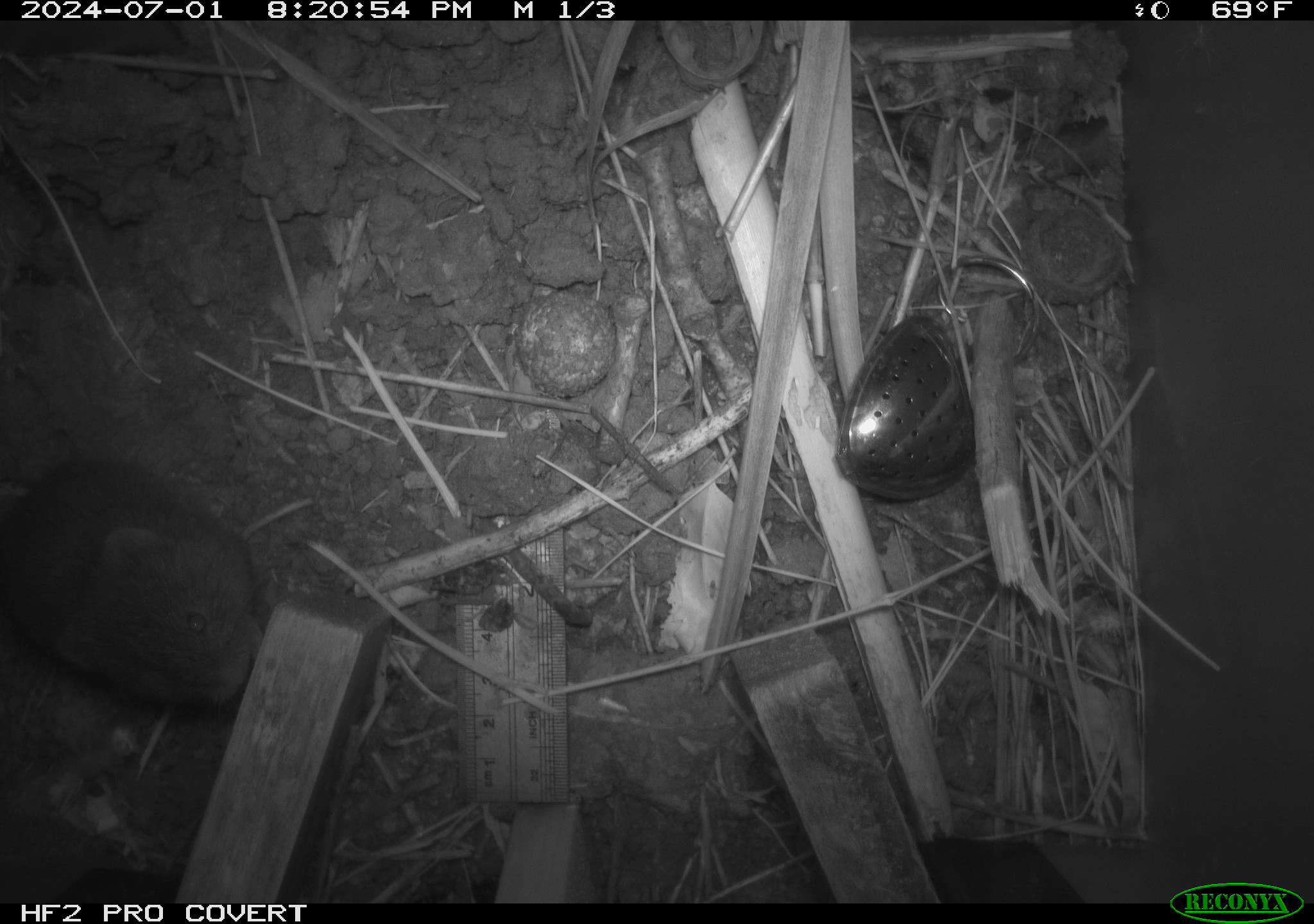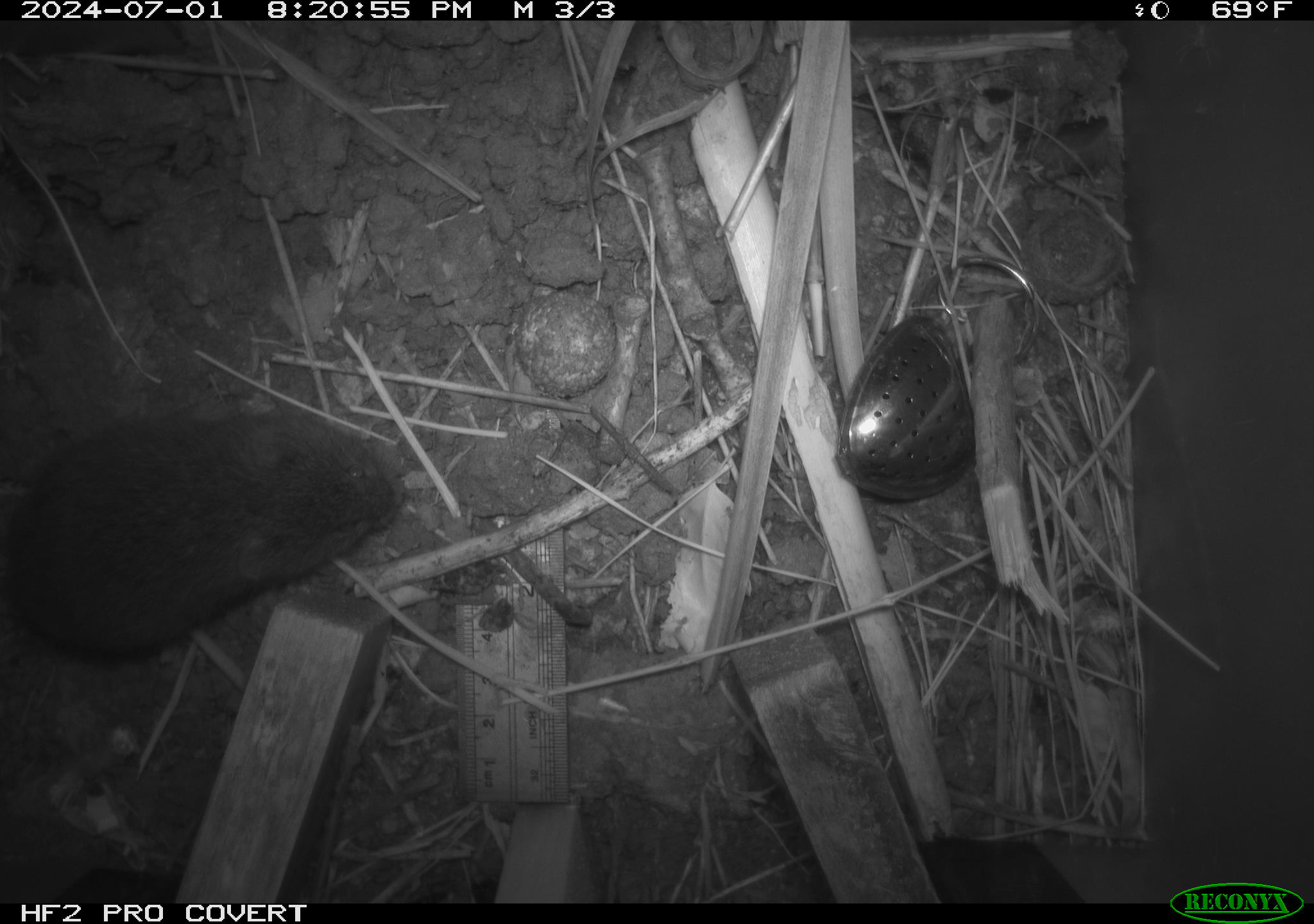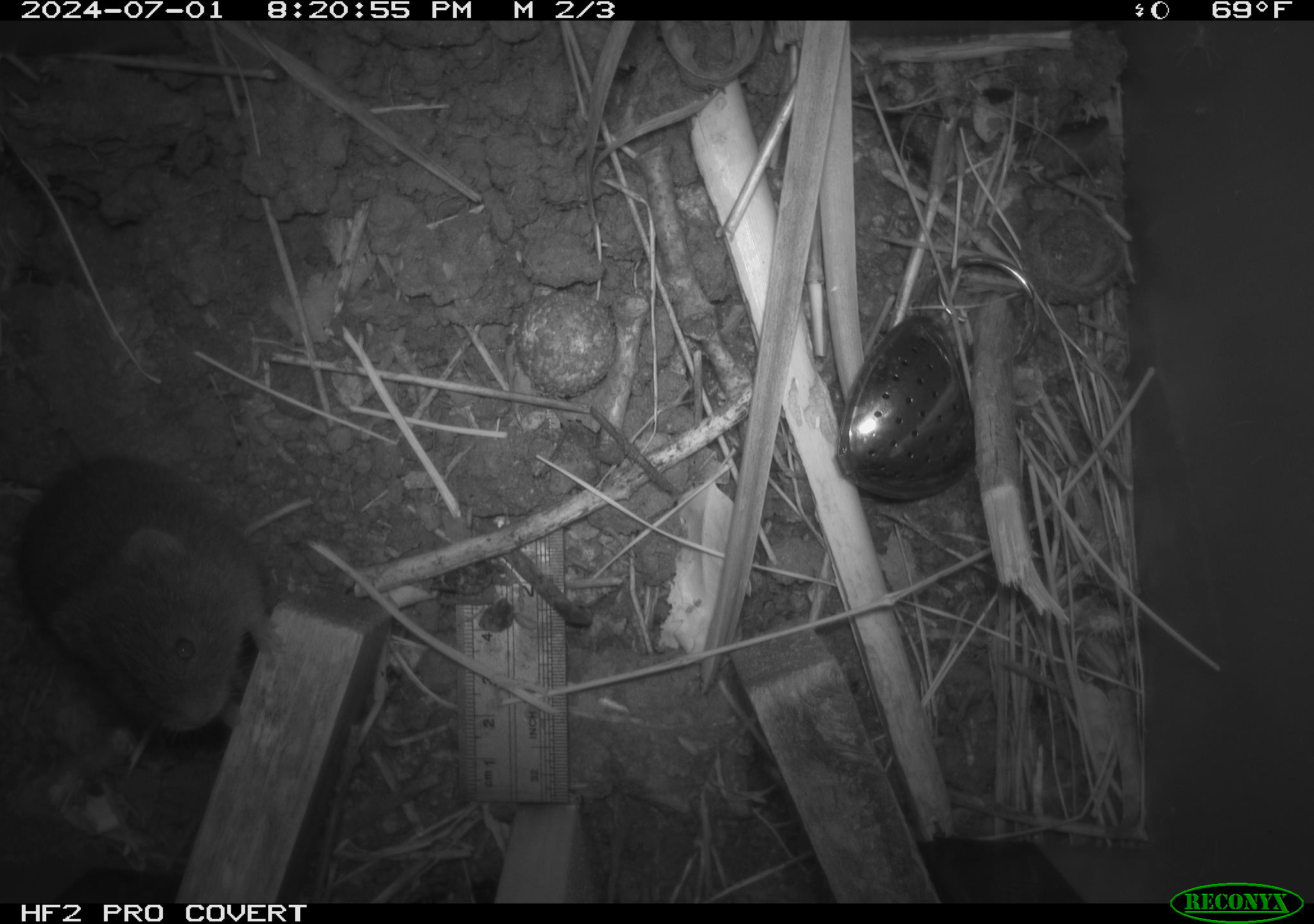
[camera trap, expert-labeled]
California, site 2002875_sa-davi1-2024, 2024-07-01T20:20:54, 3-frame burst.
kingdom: Animalia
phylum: Chordata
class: Mammalia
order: Rodentia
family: Cricetidae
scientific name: Arvicolinae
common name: voles, lemmings, and muskrats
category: arvicolinae subfamily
Arvicolinae subfamily (voles, lemmings, and muskrats) (Arvicolinae).